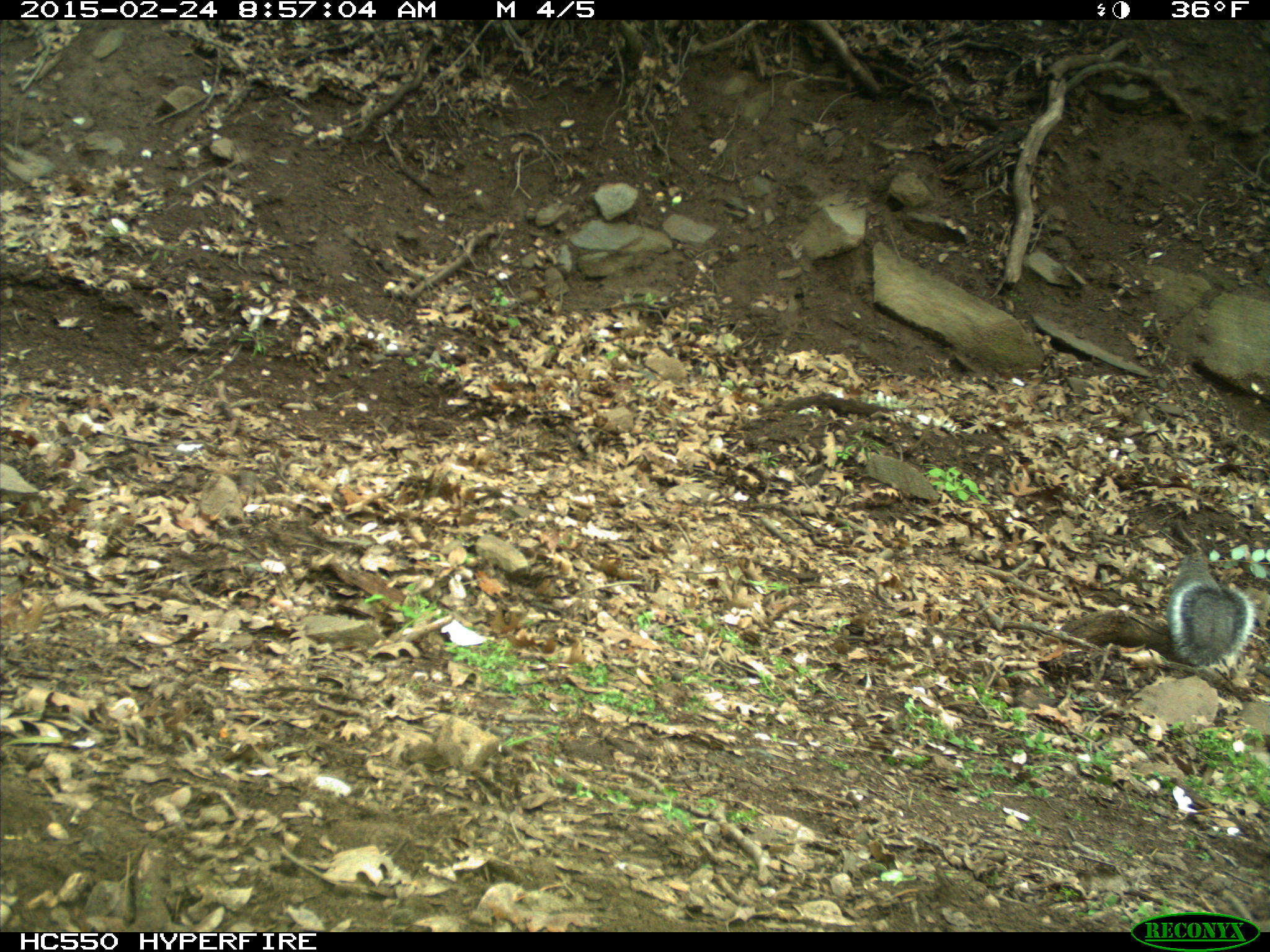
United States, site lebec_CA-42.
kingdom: Animalia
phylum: Chordata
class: Mammalia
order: Rodentia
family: Sciuridae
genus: Sciurus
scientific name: Sciurus carolinensis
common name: eastern gray squirrel